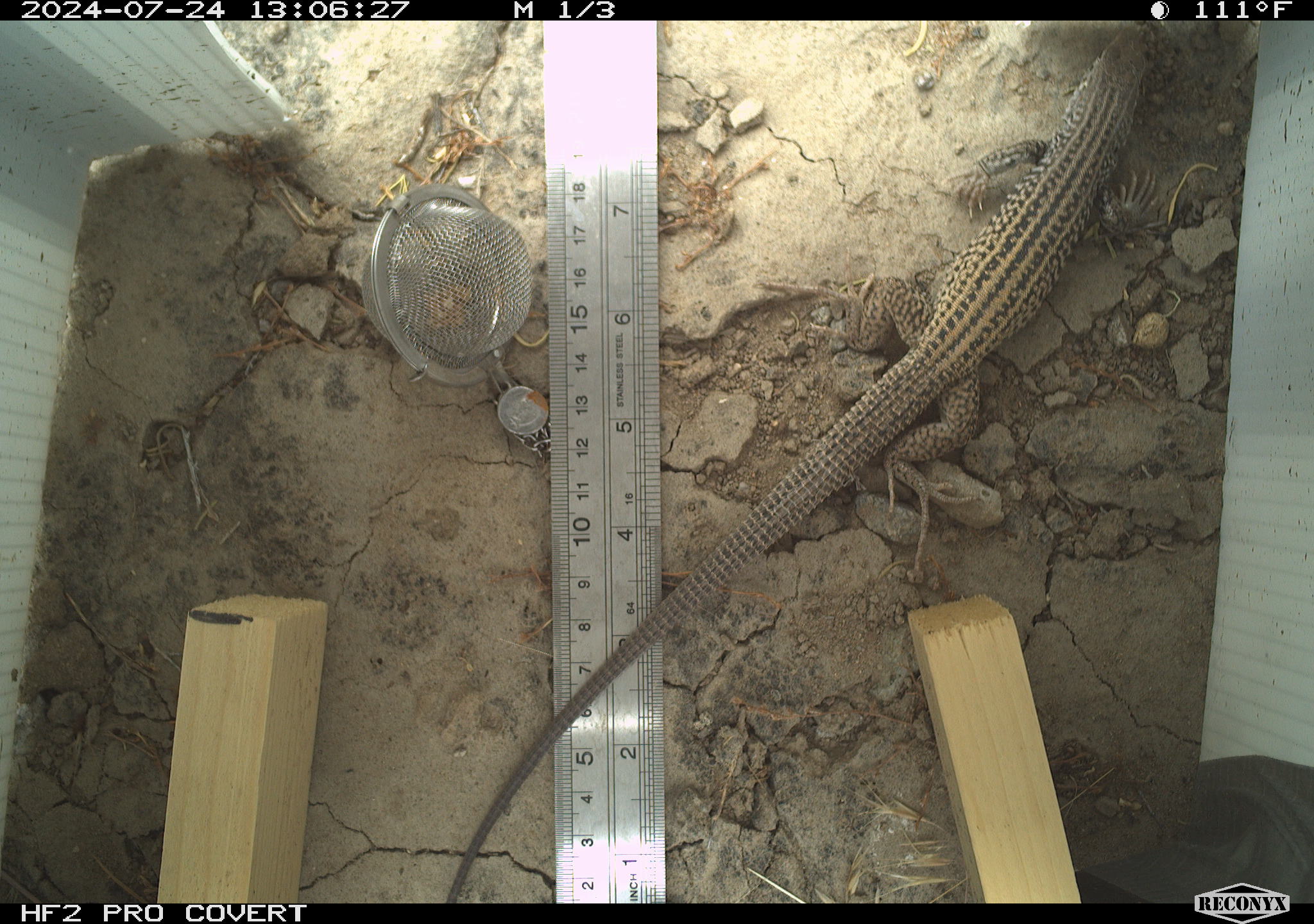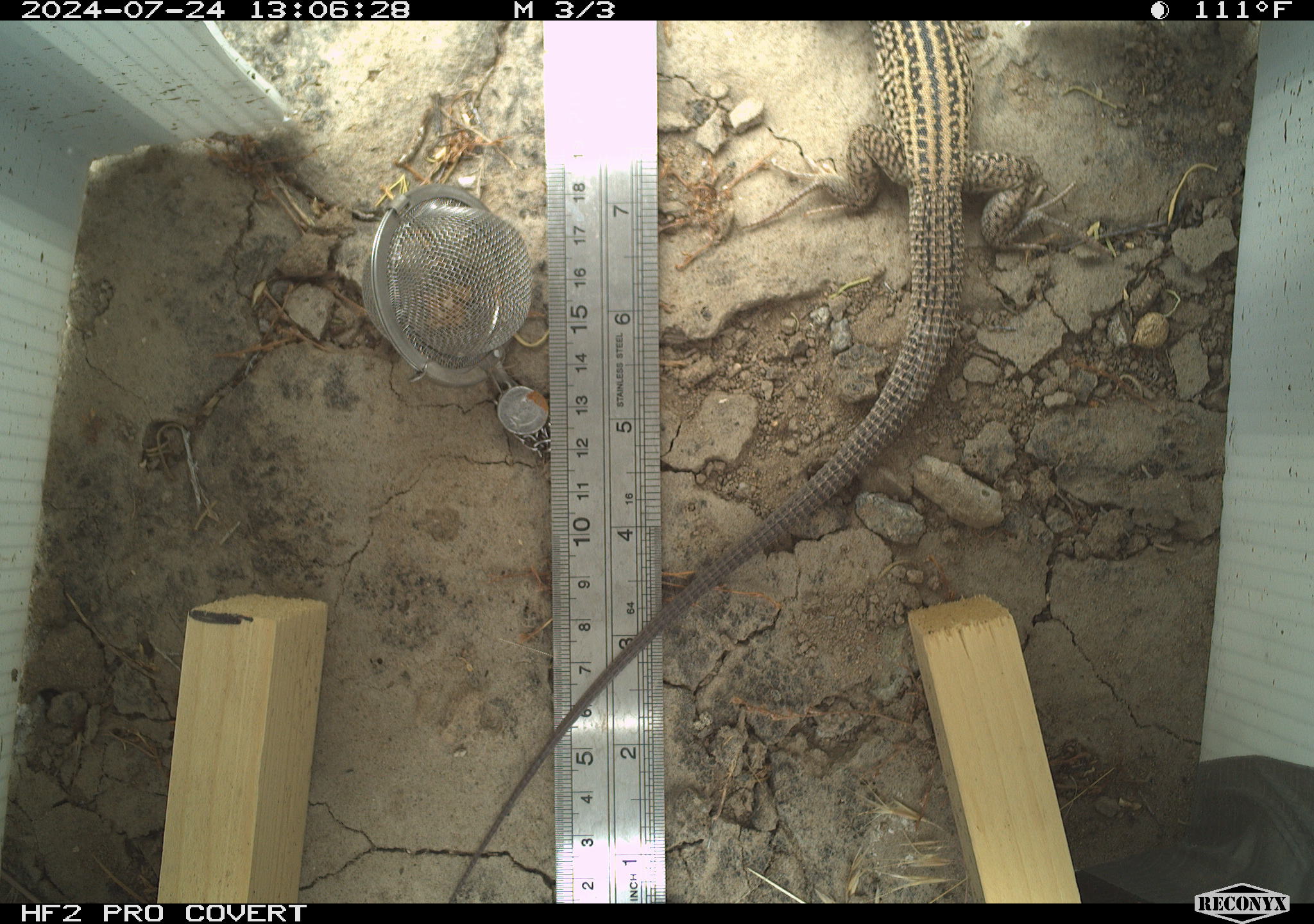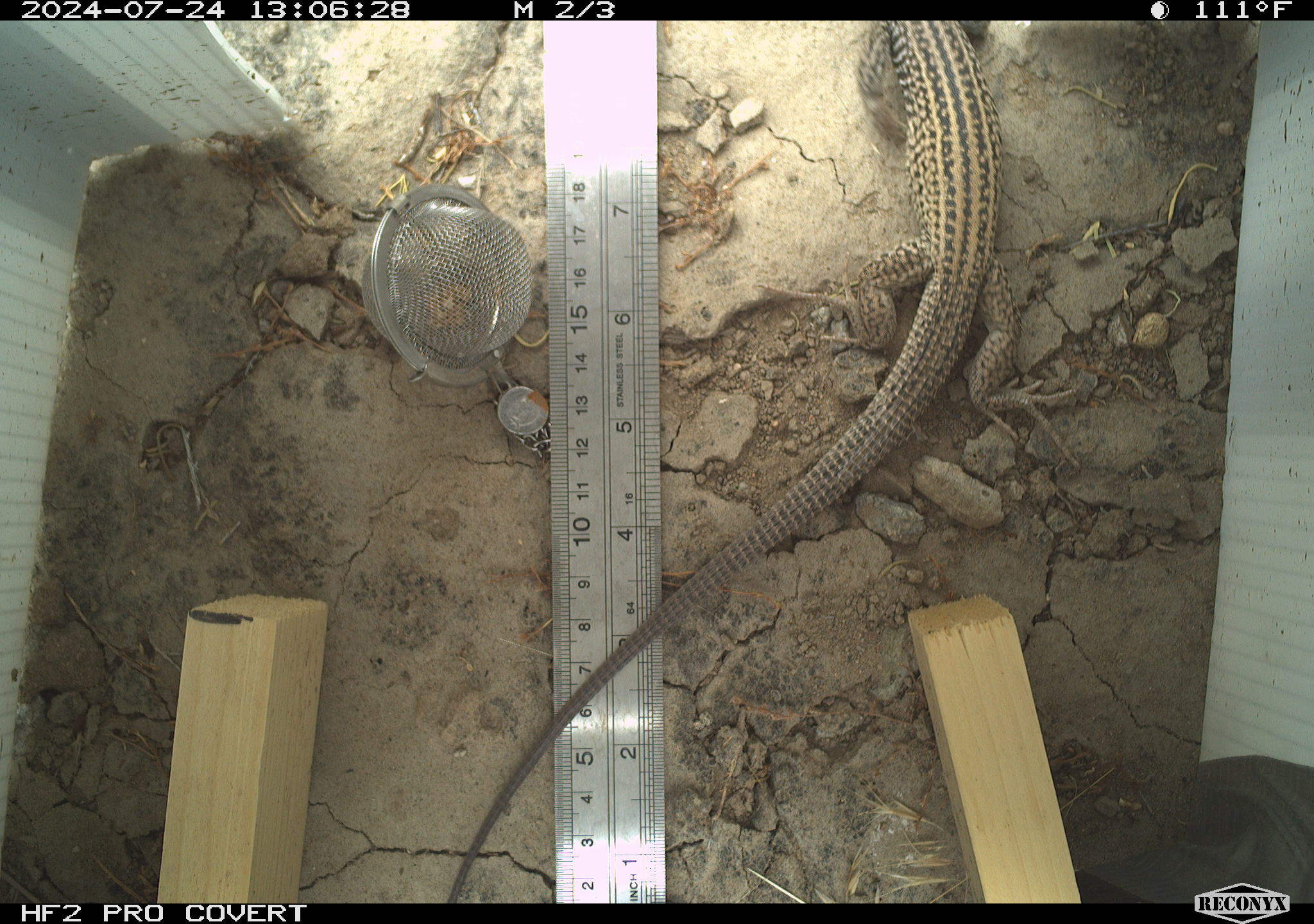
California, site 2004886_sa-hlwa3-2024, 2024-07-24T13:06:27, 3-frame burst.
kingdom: Animalia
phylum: Chordata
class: Reptilia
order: Squamata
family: Teiidae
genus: Aspidoscelis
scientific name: Aspidoscelis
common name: whiptail lizards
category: aspidoscelis species